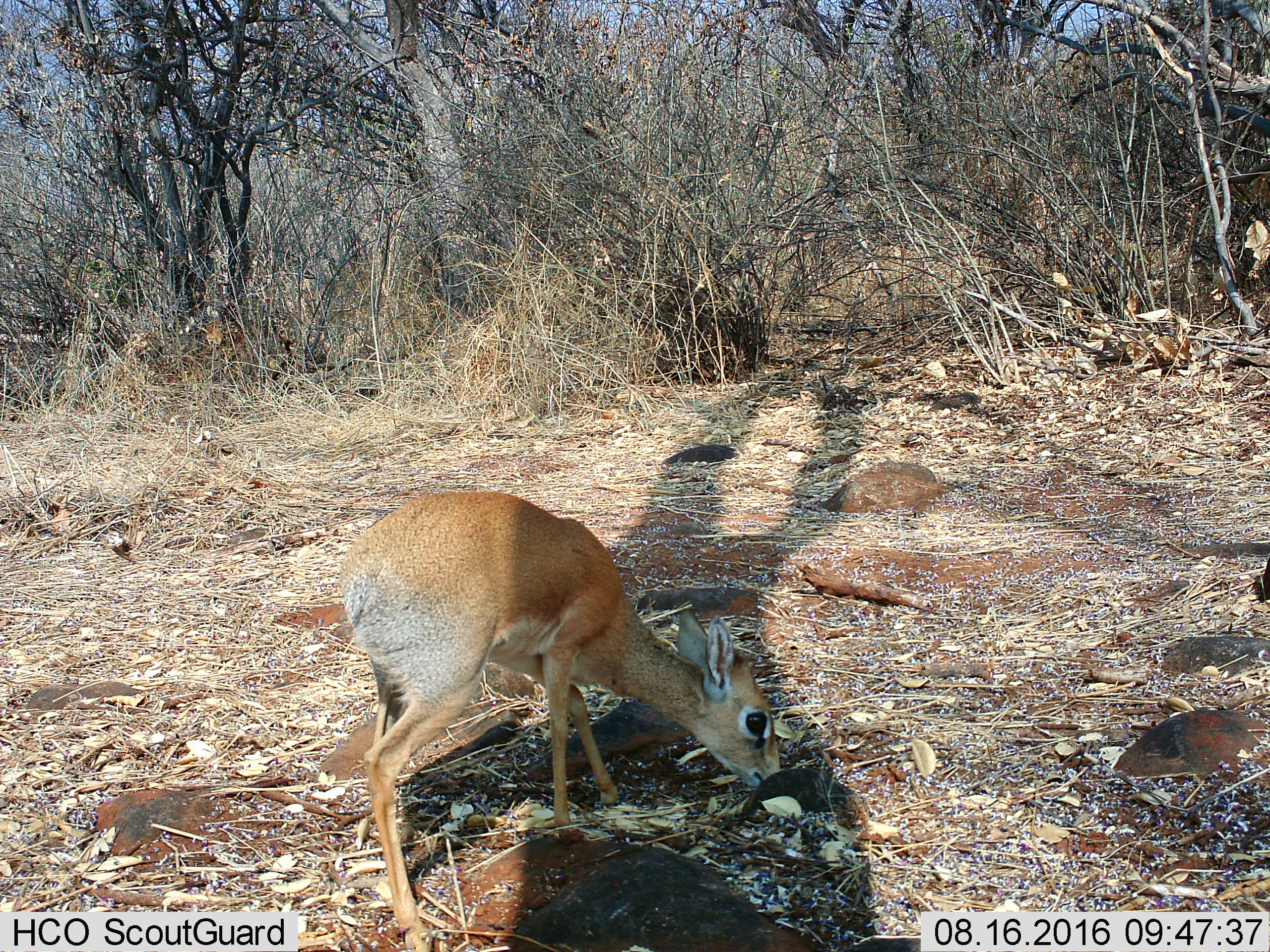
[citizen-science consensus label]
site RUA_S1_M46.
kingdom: Animalia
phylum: Chordata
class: Mammalia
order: Artiodactyla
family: Bovidae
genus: Madoqua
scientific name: Madoqua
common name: dik-dik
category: dikdik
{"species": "dikdik (dik-dik) (Madoqua)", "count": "1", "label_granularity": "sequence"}